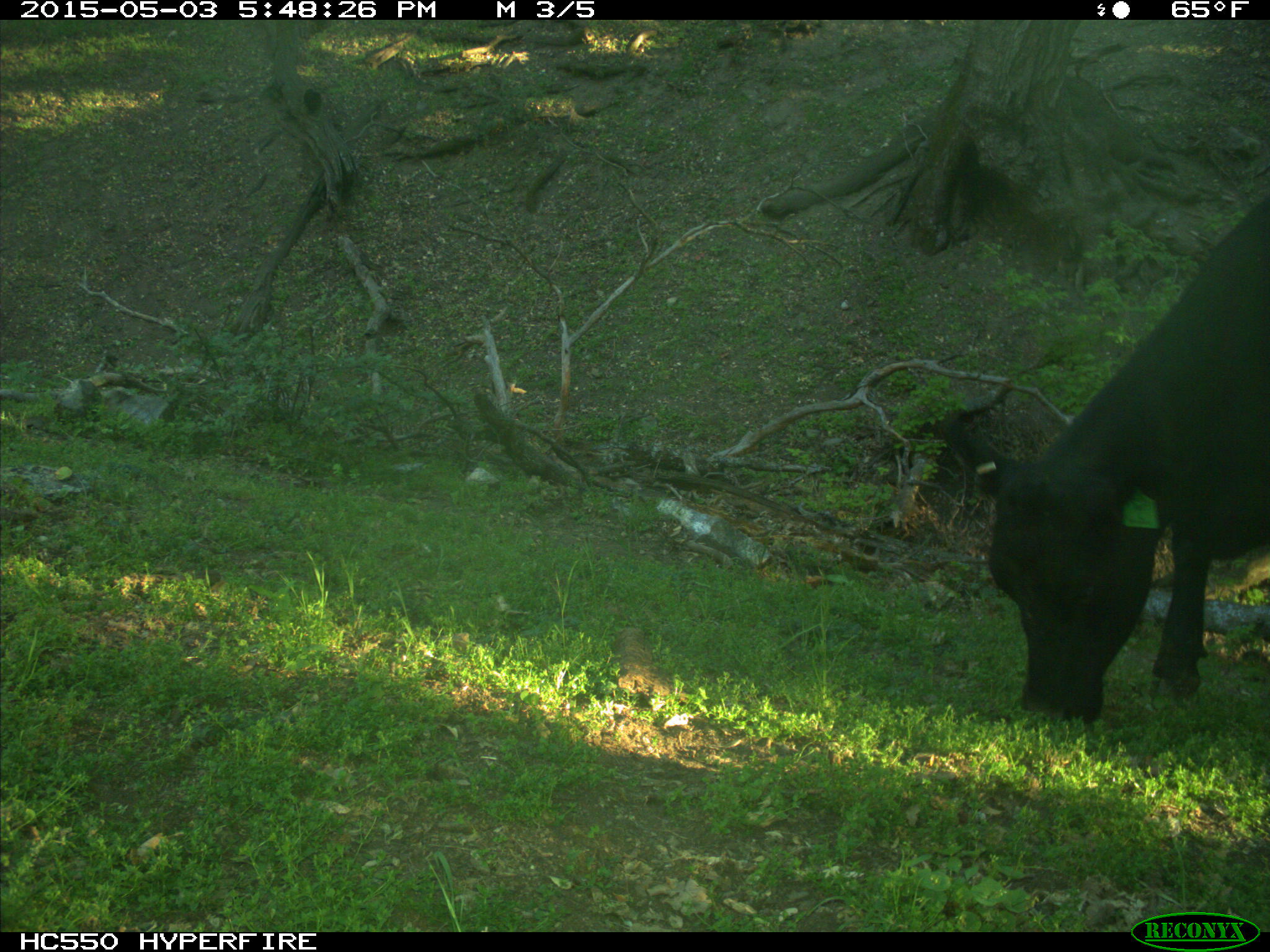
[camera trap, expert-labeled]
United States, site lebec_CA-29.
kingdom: Animalia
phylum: Chordata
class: Mammalia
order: Artiodactyla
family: Bovidae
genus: Bos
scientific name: Bos taurus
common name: domestic cow